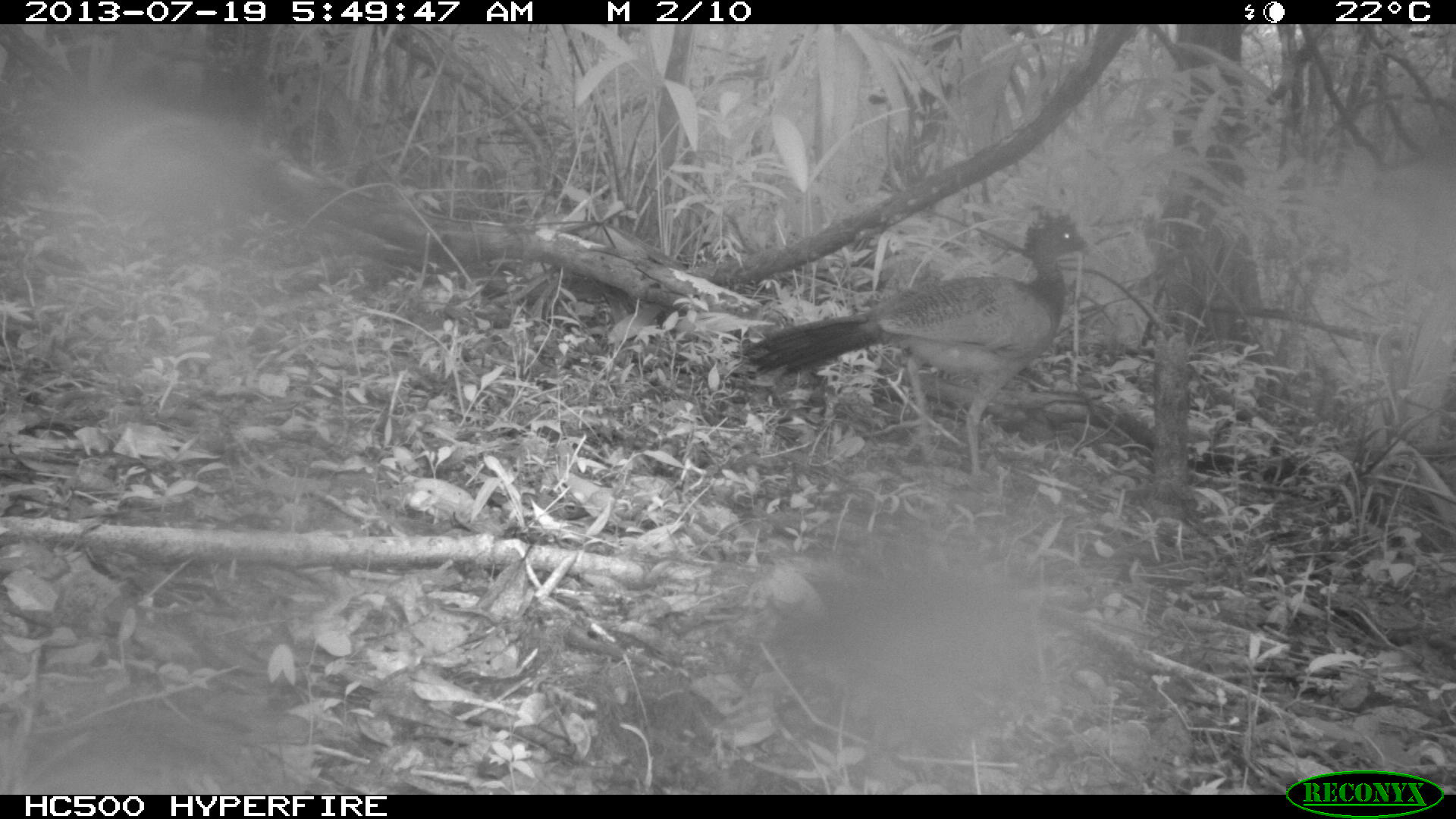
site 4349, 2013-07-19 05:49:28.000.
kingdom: Animalia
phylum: Chordata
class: Aves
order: Galliformes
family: Cracidae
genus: Crax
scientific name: Crax rubra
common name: great curassow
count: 1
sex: female